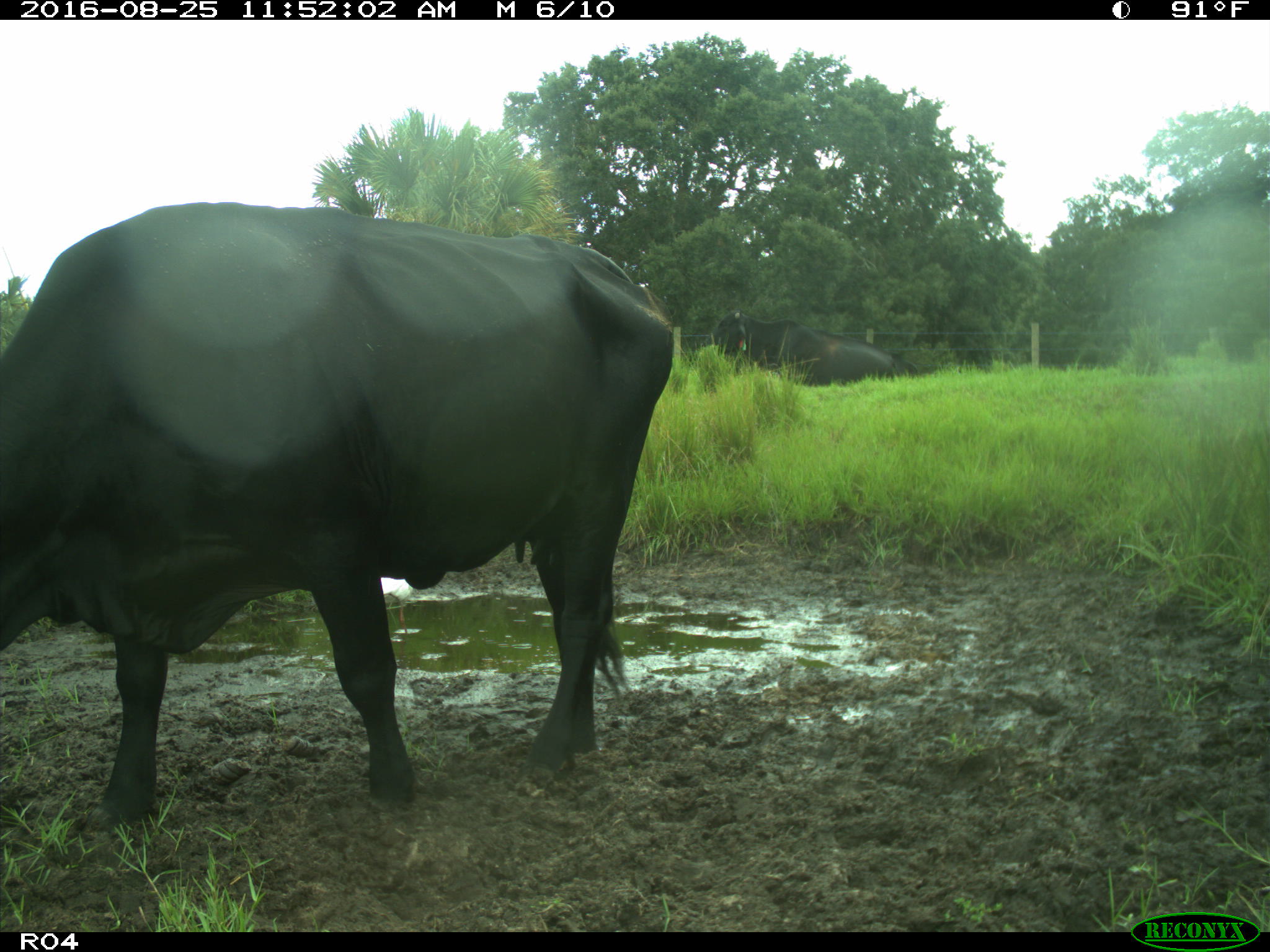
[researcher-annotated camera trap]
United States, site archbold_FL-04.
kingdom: Animalia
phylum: Chordata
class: Mammalia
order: Artiodactyla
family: Bovidae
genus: Bos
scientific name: Bos taurus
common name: domestic cow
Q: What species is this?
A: Bos taurus (domestic cow).